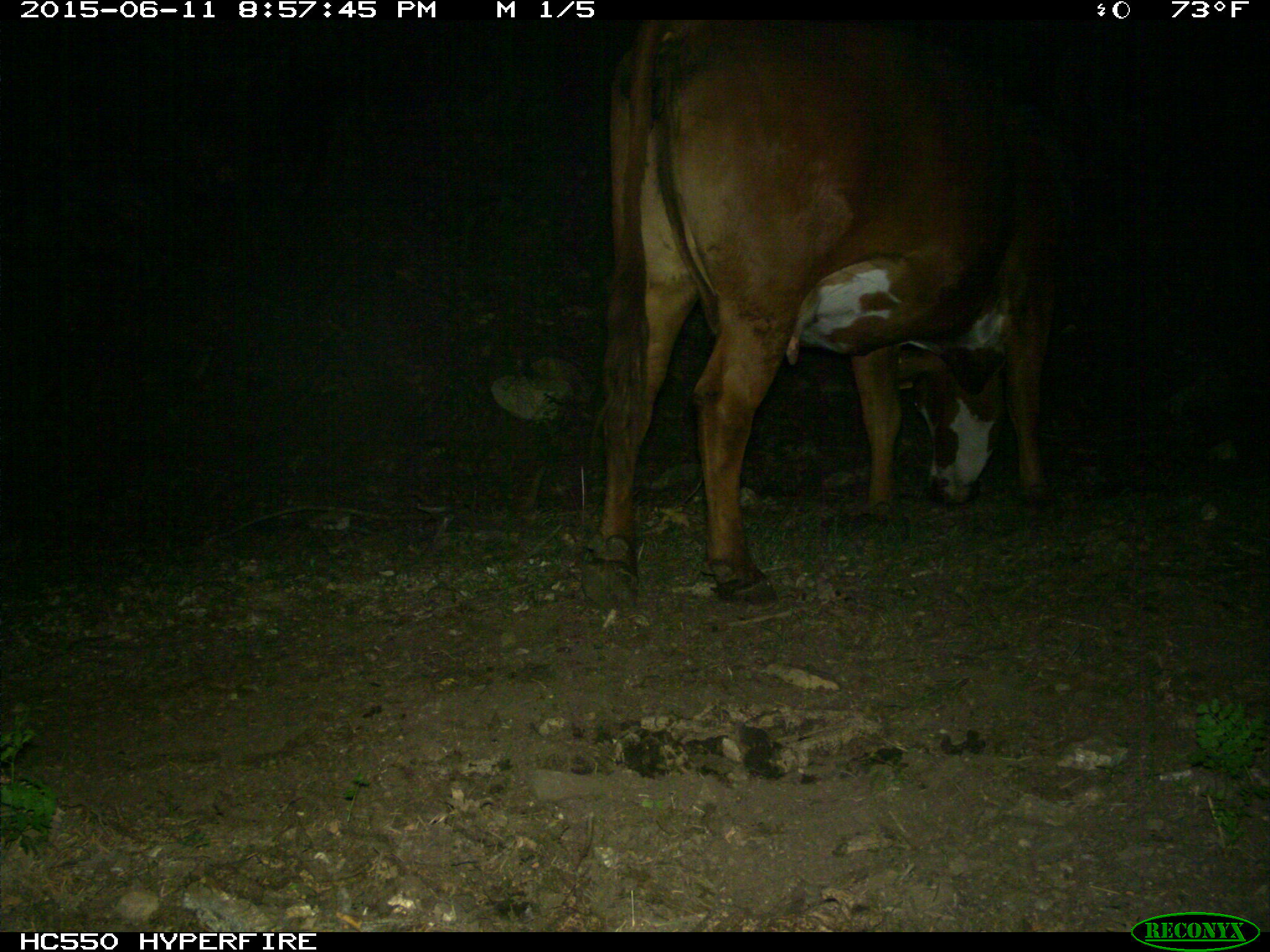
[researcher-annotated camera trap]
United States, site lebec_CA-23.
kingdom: Animalia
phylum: Chordata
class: Mammalia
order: Artiodactyla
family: Bovidae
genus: Bos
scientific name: Bos taurus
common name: domestic cow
Bos taurus (domestic cow).